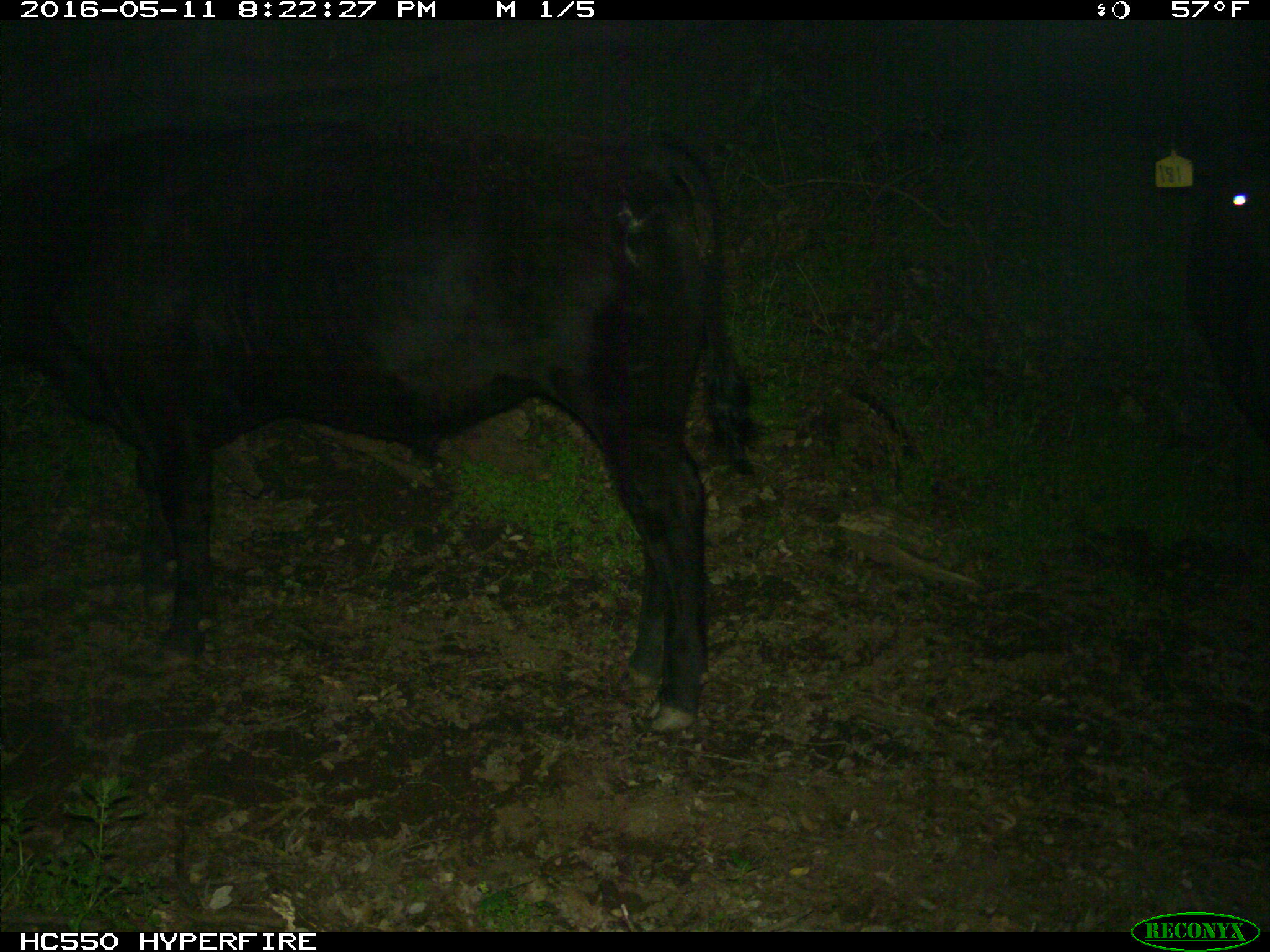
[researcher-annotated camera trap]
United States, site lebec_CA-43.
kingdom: Animalia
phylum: Chordata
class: Mammalia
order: Artiodactyla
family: Bovidae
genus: Bos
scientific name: Bos taurus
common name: domestic cow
Bos taurus (domestic cow).